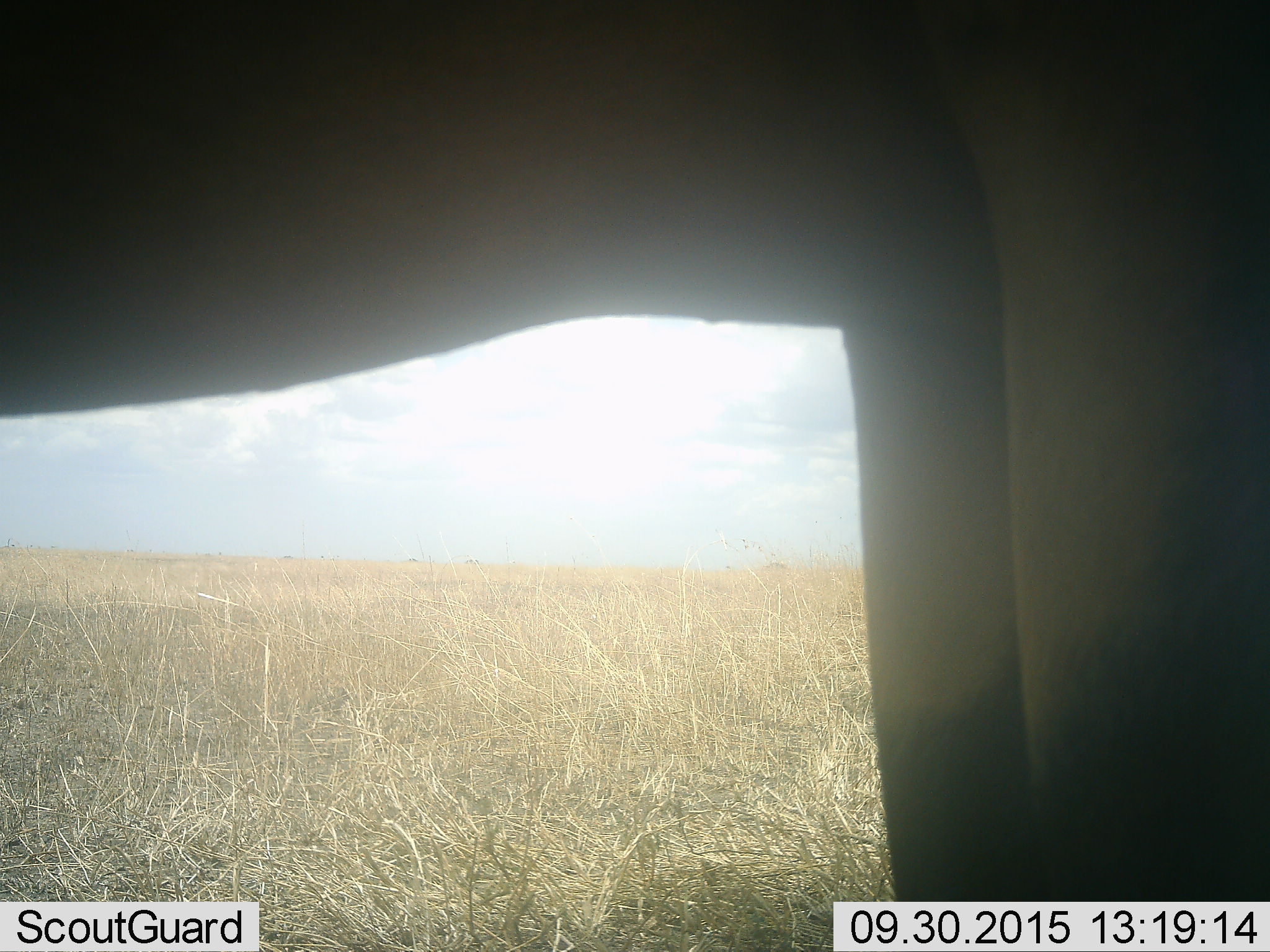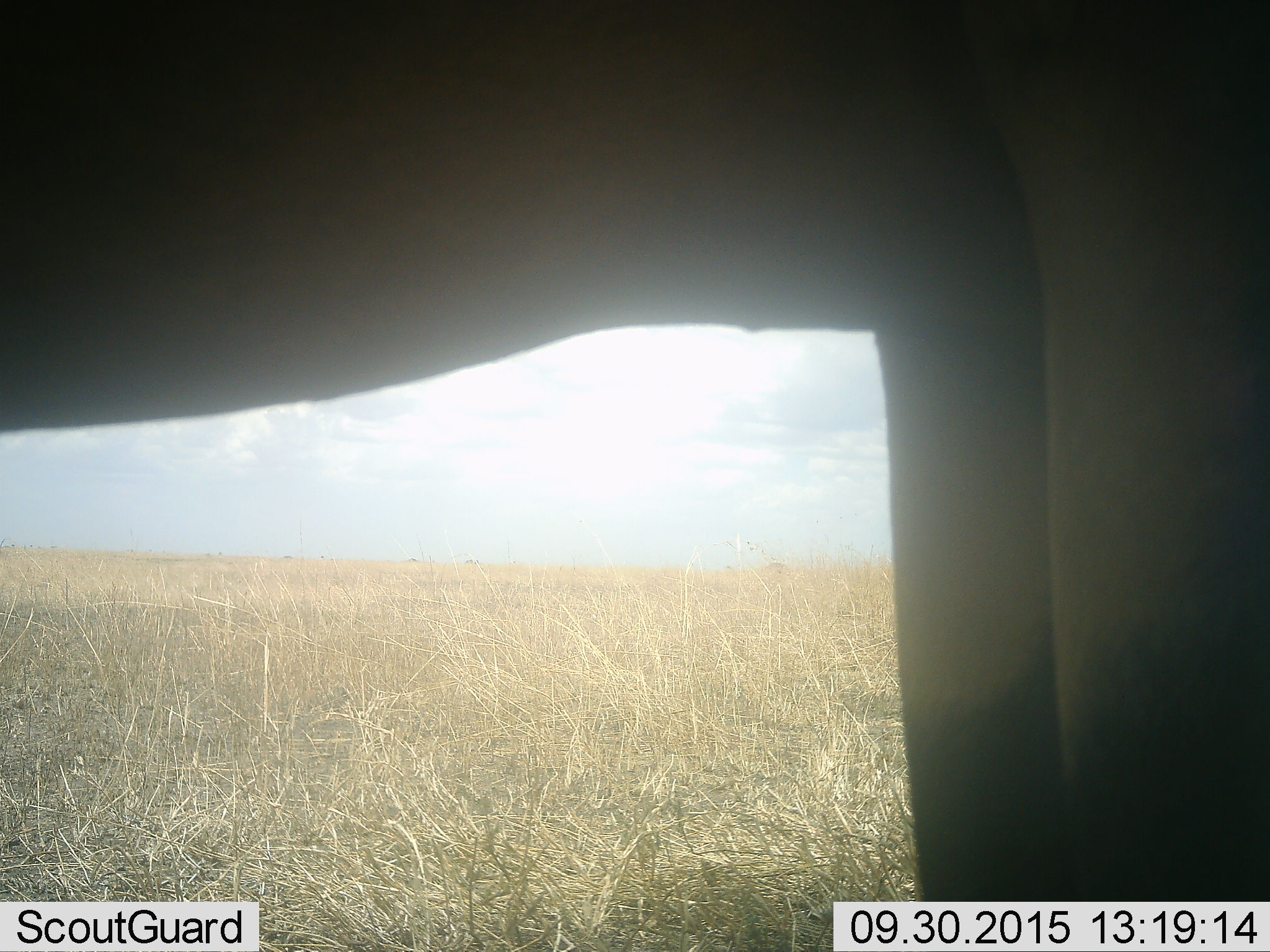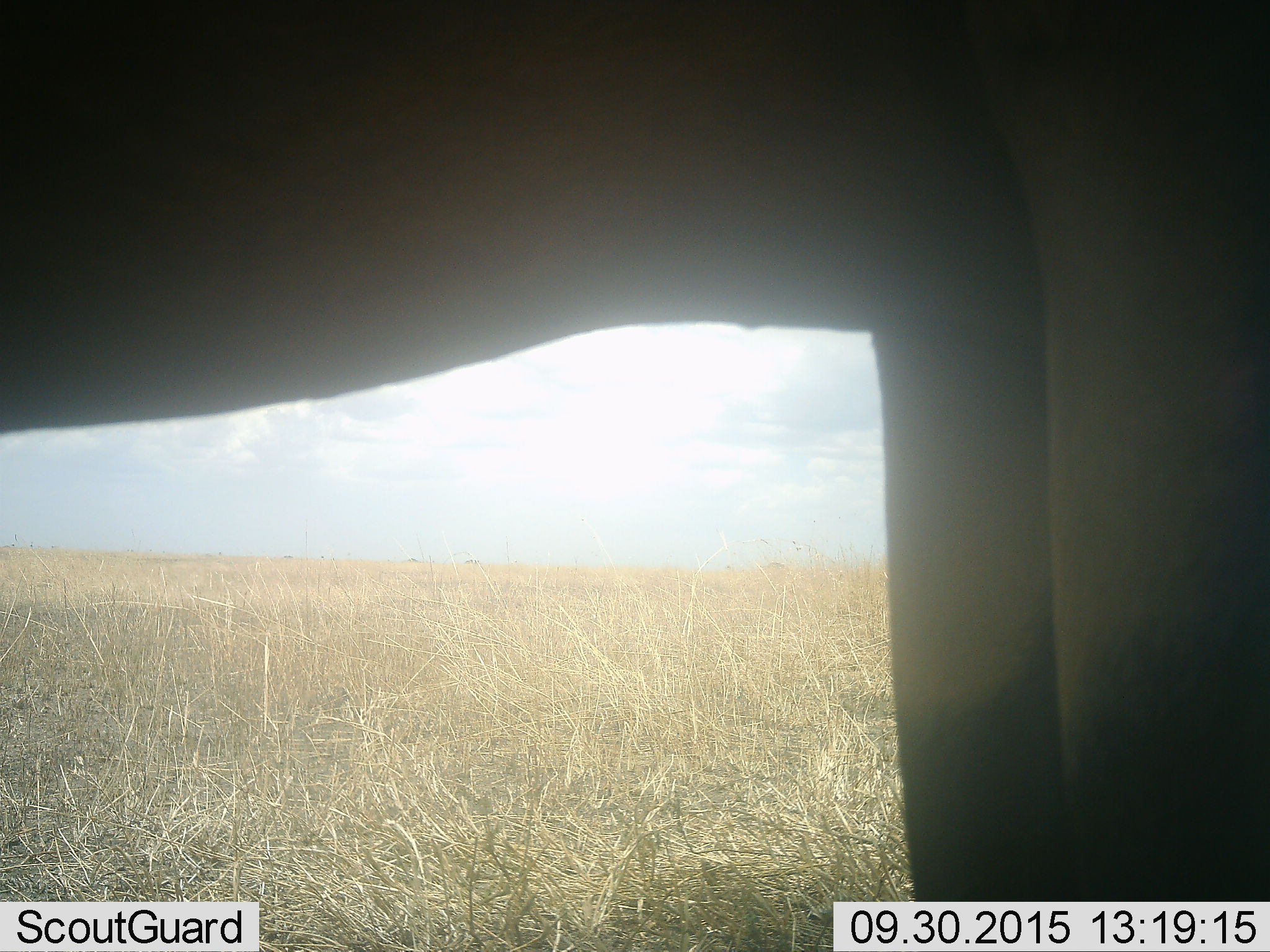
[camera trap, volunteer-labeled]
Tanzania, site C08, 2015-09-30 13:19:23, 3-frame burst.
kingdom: Animalia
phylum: Chordata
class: Mammalia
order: Proboscidea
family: Elephantidae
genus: Loxodonta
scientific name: Loxodonta africana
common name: african bush elephant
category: elephant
Elephant (african bush elephant) (Loxodonta africana), count 1. Behavior (volunteer vote fractions): standing 100%, resting 0%, moving 17%, interacting 0%. Young present (vote fraction): 0%. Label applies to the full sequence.